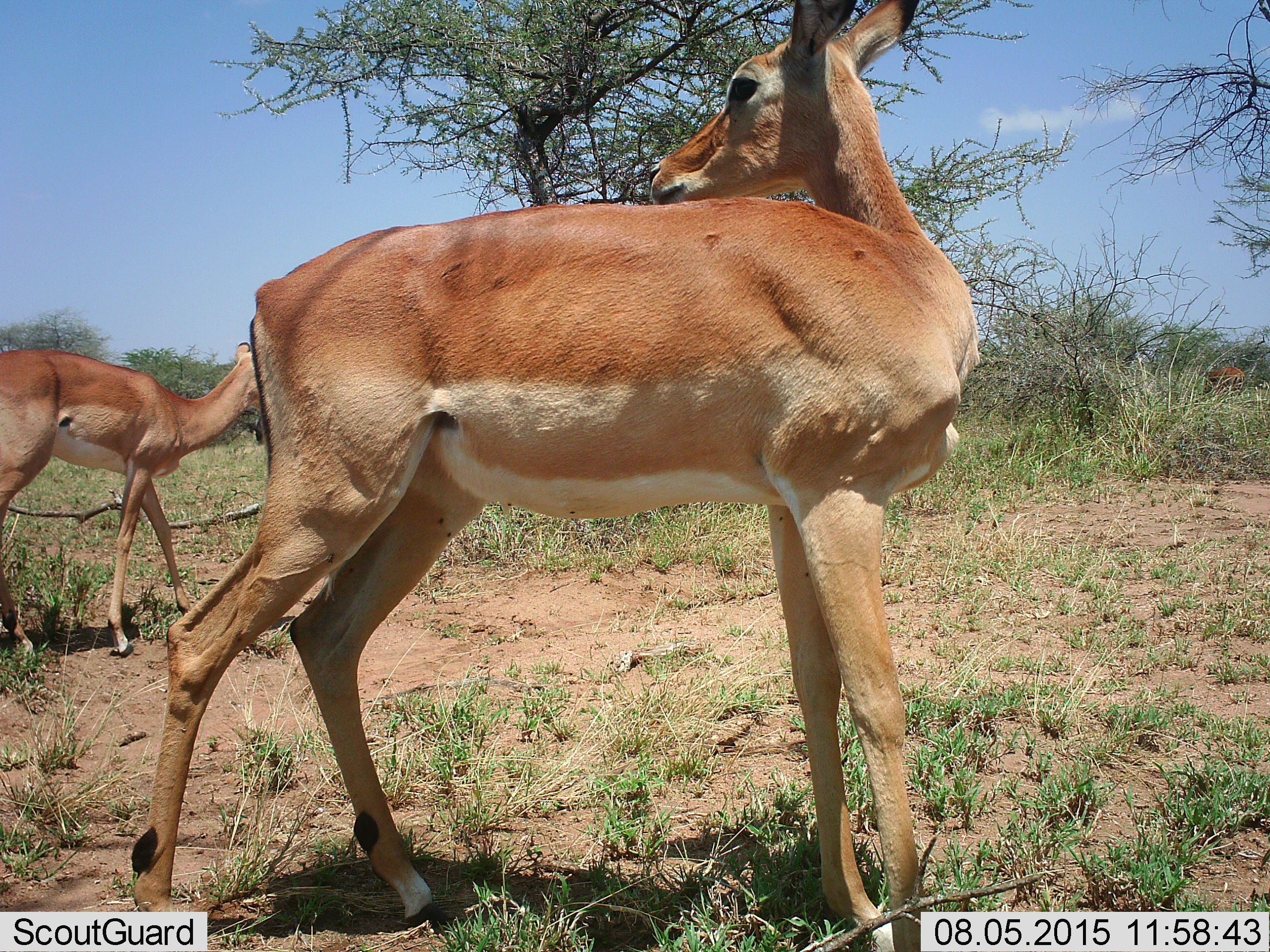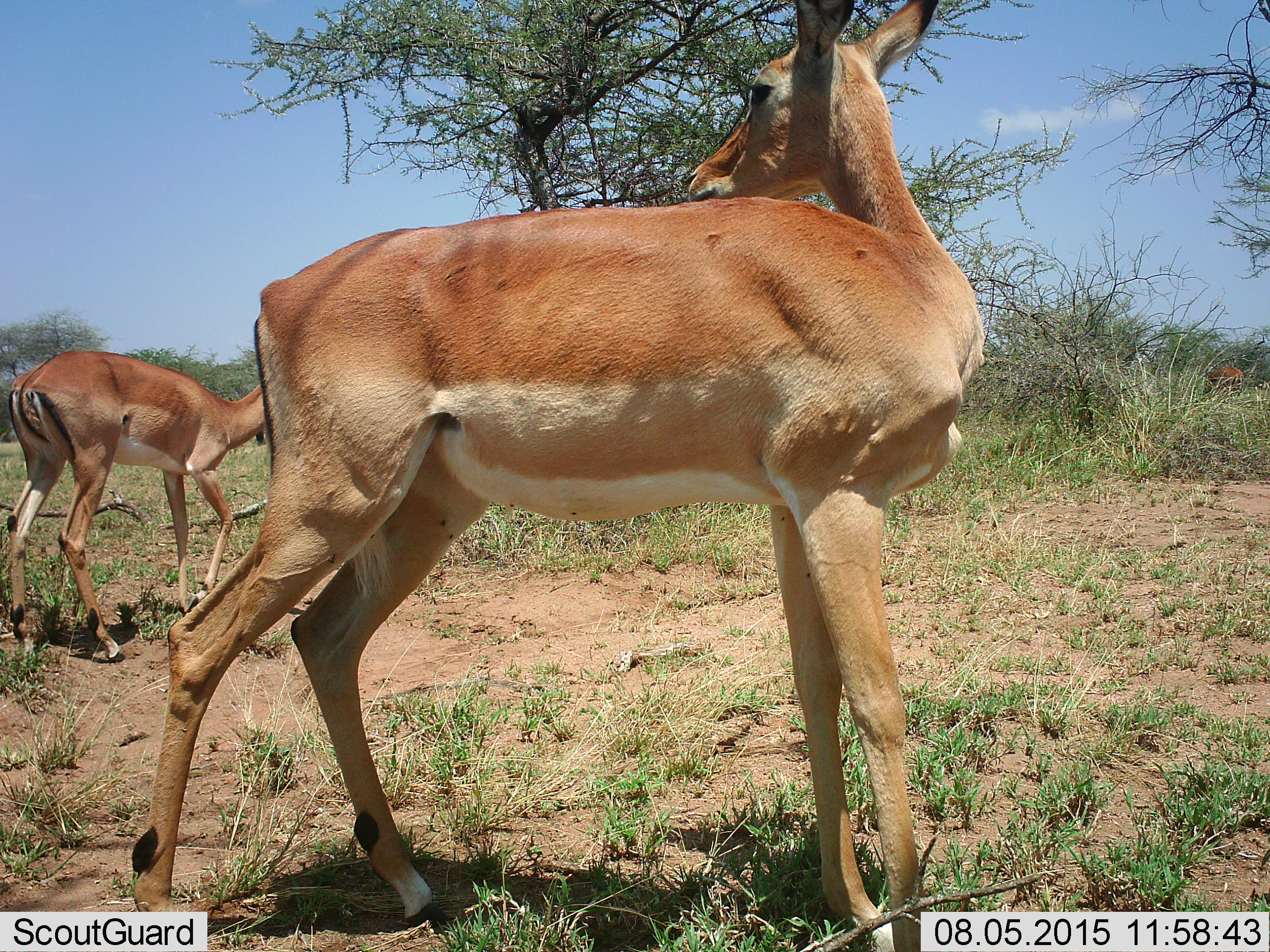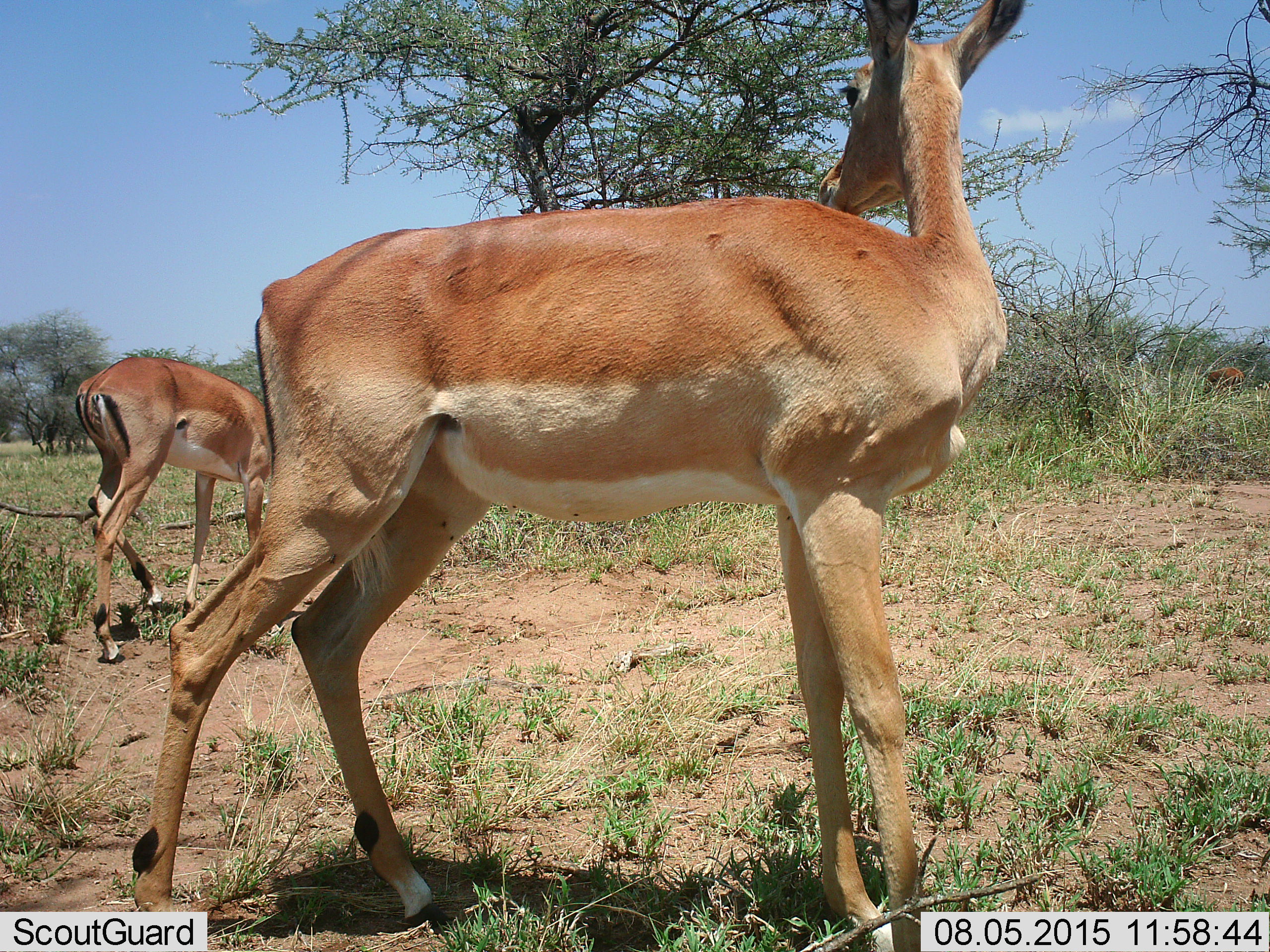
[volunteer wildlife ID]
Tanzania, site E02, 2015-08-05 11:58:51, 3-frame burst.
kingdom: Animalia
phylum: Chordata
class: Mammalia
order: Artiodactyla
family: Bovidae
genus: Aepyceros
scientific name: Aepyceros melampus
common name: impala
Impala (Aepyceros melampus), count 2. Behavior (volunteer vote fractions): standing 90%, resting 0%, moving 60%, interacting 0%. Young present (vote fraction): 10%. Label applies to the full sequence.